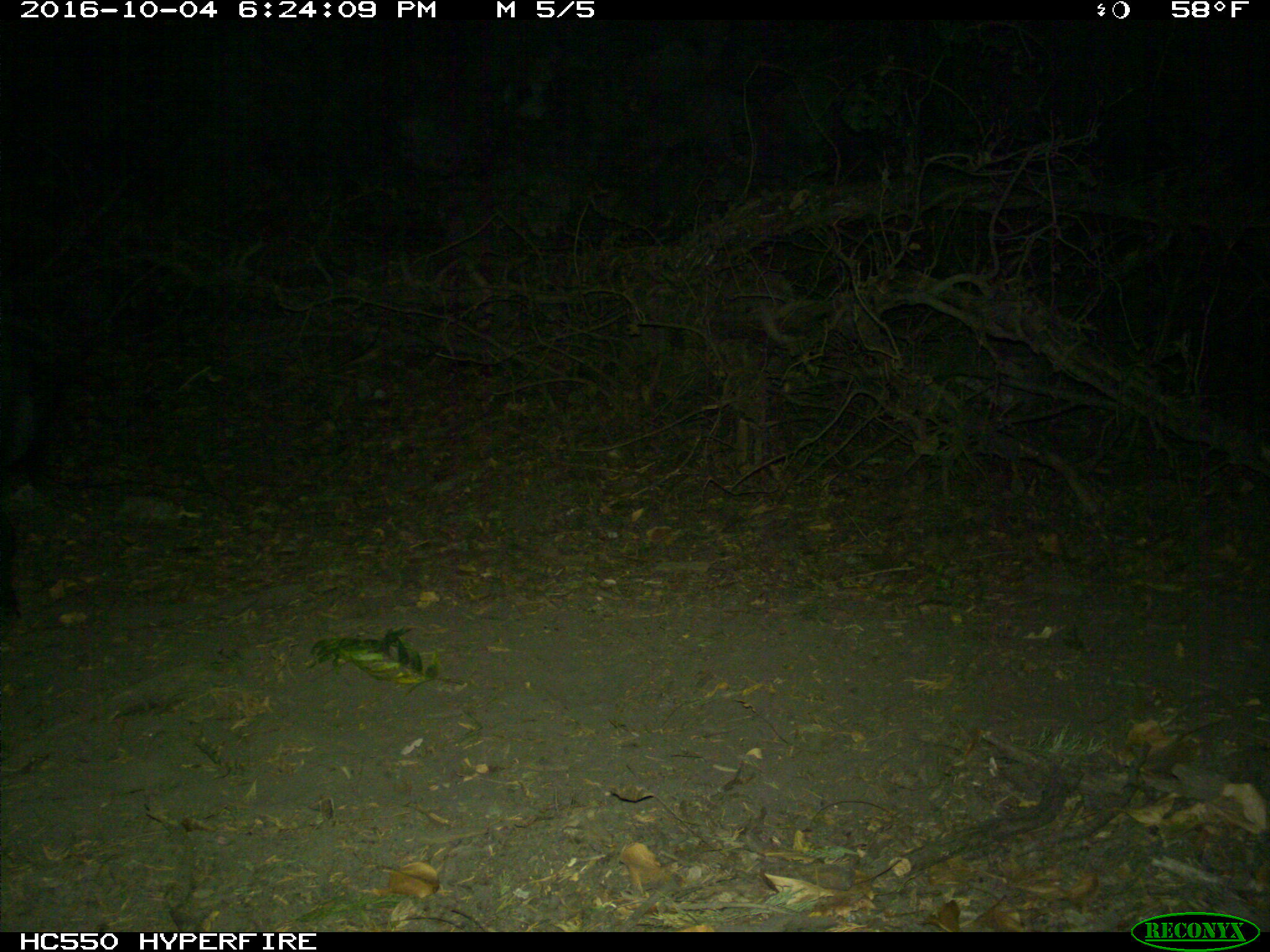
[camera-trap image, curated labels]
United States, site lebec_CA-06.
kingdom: Animalia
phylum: Chordata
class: Mammalia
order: Artiodactyla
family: Suidae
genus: Sus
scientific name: Sus scrofa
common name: wild boar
Sus scrofa (wild boar).